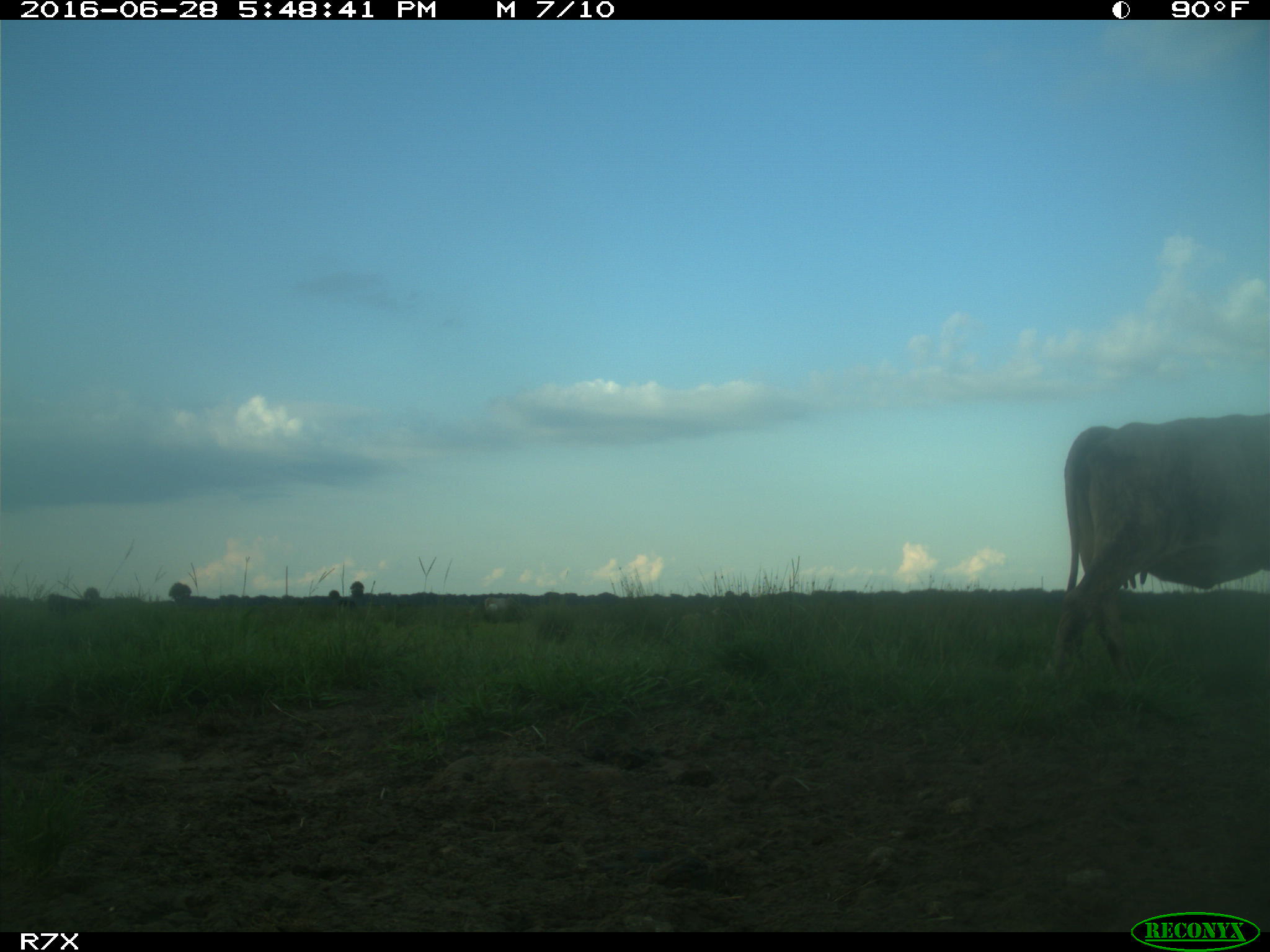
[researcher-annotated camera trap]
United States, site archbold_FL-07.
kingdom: Animalia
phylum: Chordata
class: Mammalia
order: Artiodactyla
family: Bovidae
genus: Bos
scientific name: Bos taurus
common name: domestic cow